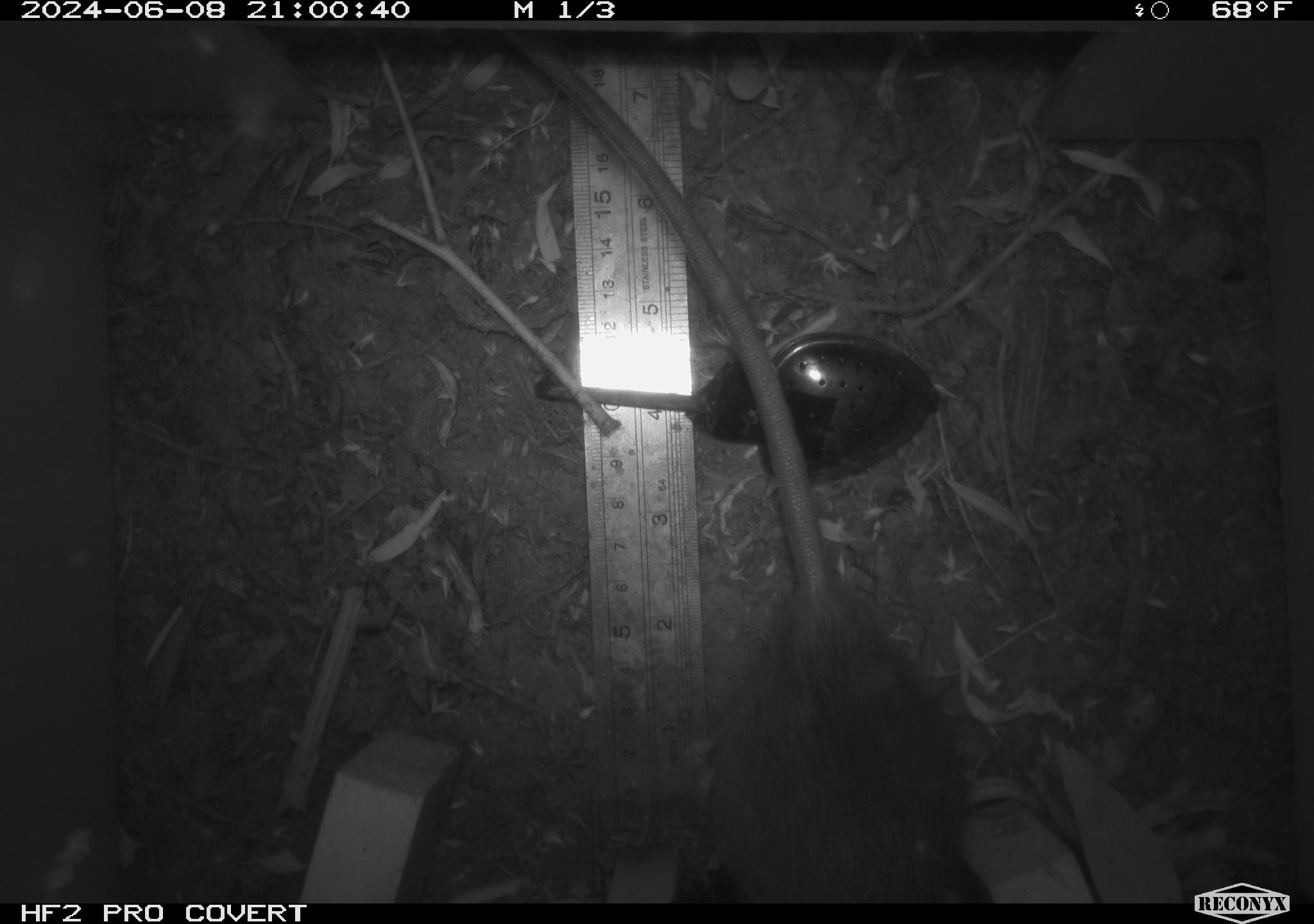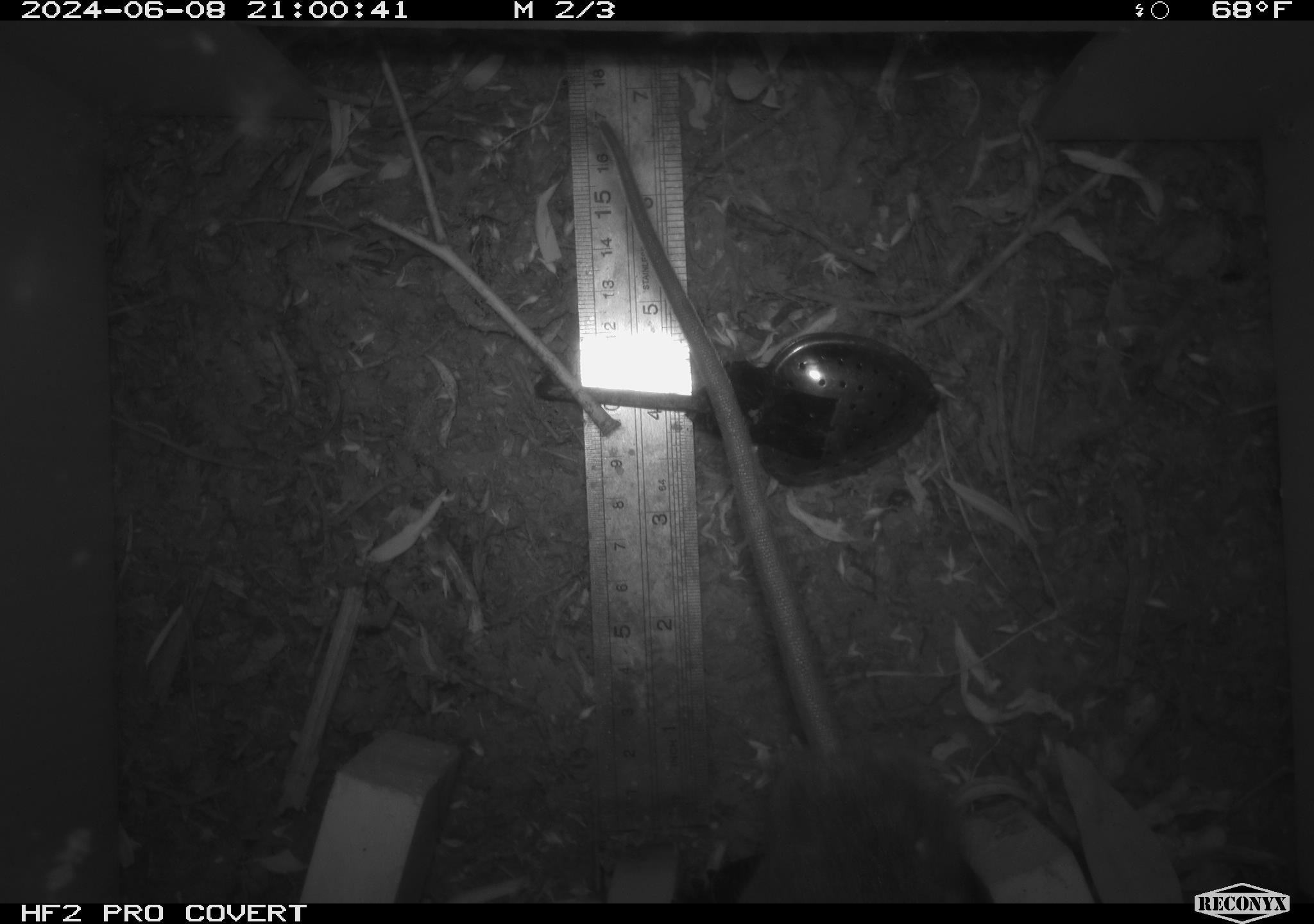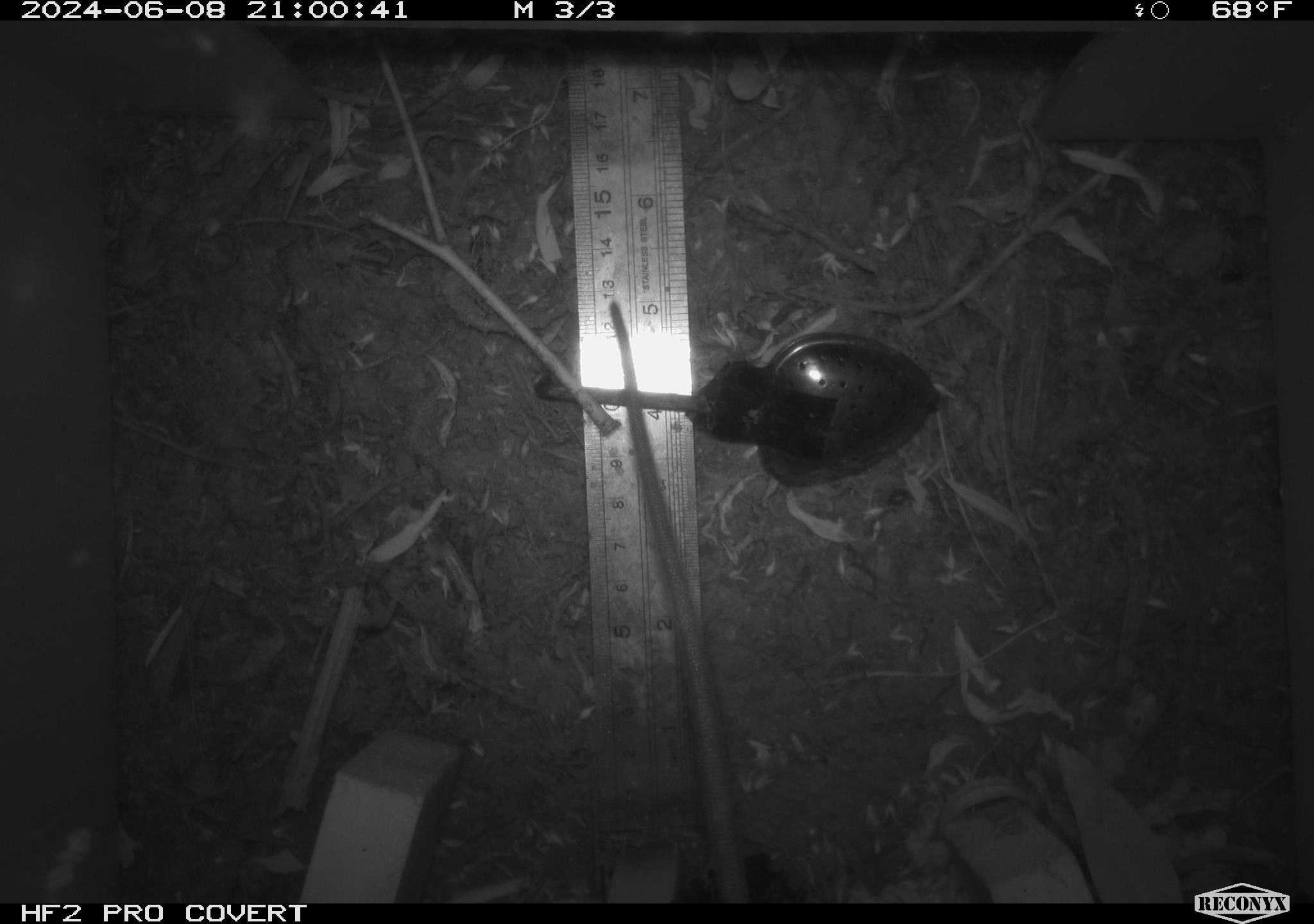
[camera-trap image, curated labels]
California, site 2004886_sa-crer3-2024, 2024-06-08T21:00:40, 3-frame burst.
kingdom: Animalia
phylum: Chordata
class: Mammalia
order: Rodentia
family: Muridae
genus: Rattus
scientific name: Rattus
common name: rat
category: rattus species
Rattus species (rat) (Rattus).